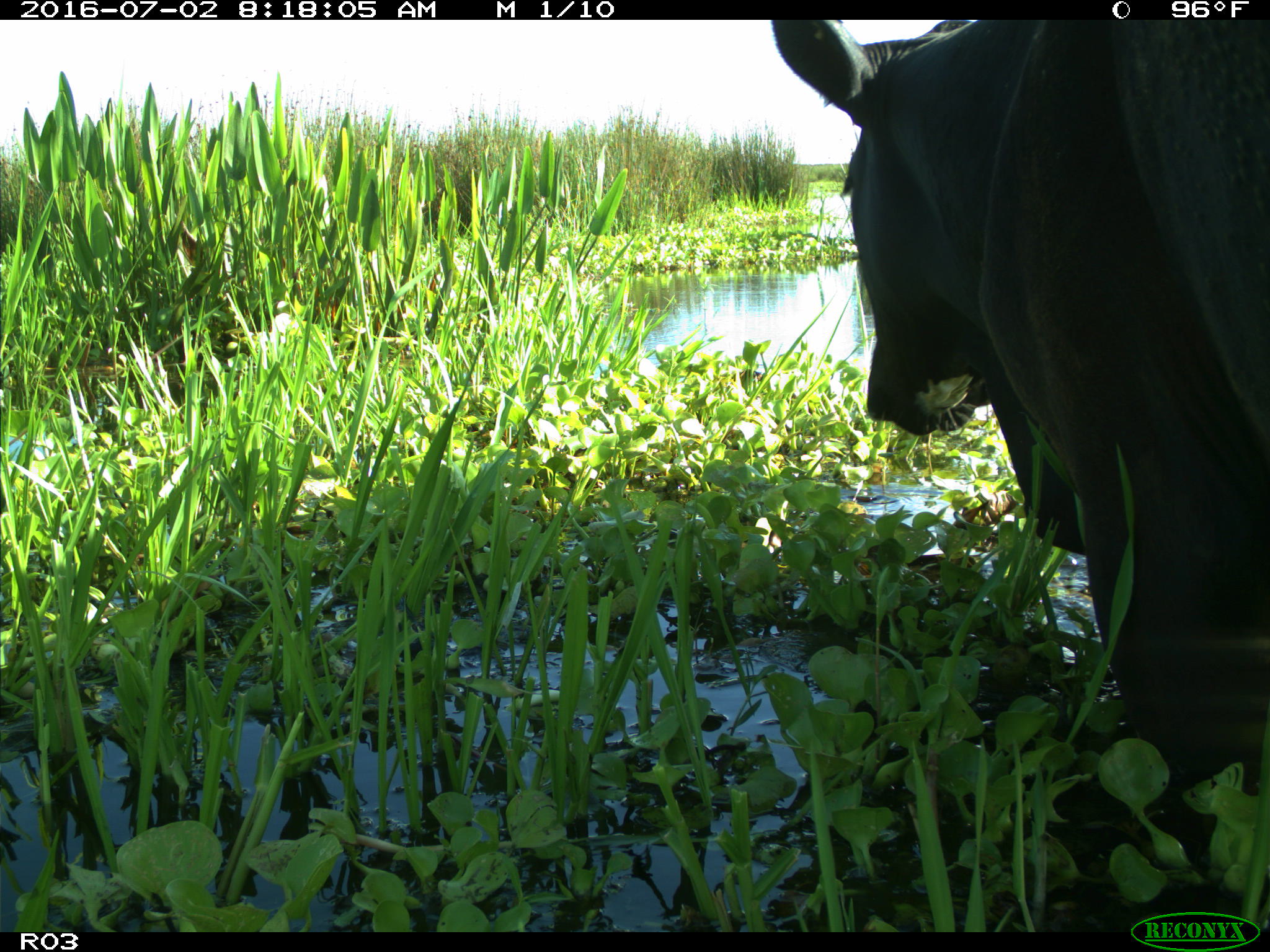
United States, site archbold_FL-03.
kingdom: Animalia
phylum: Chordata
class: Mammalia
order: Artiodactyla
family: Bovidae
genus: Bos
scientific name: Bos taurus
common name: domestic cow